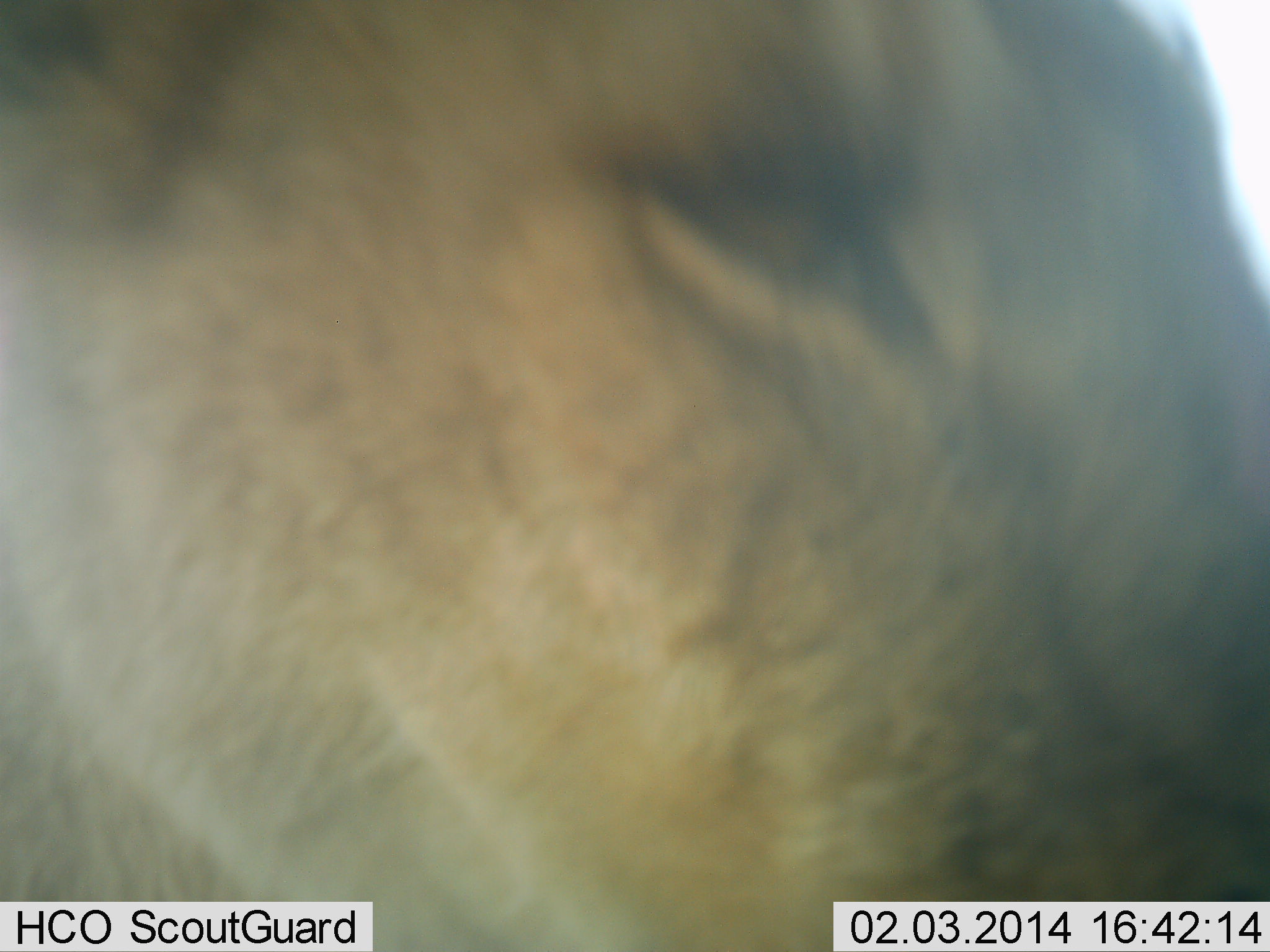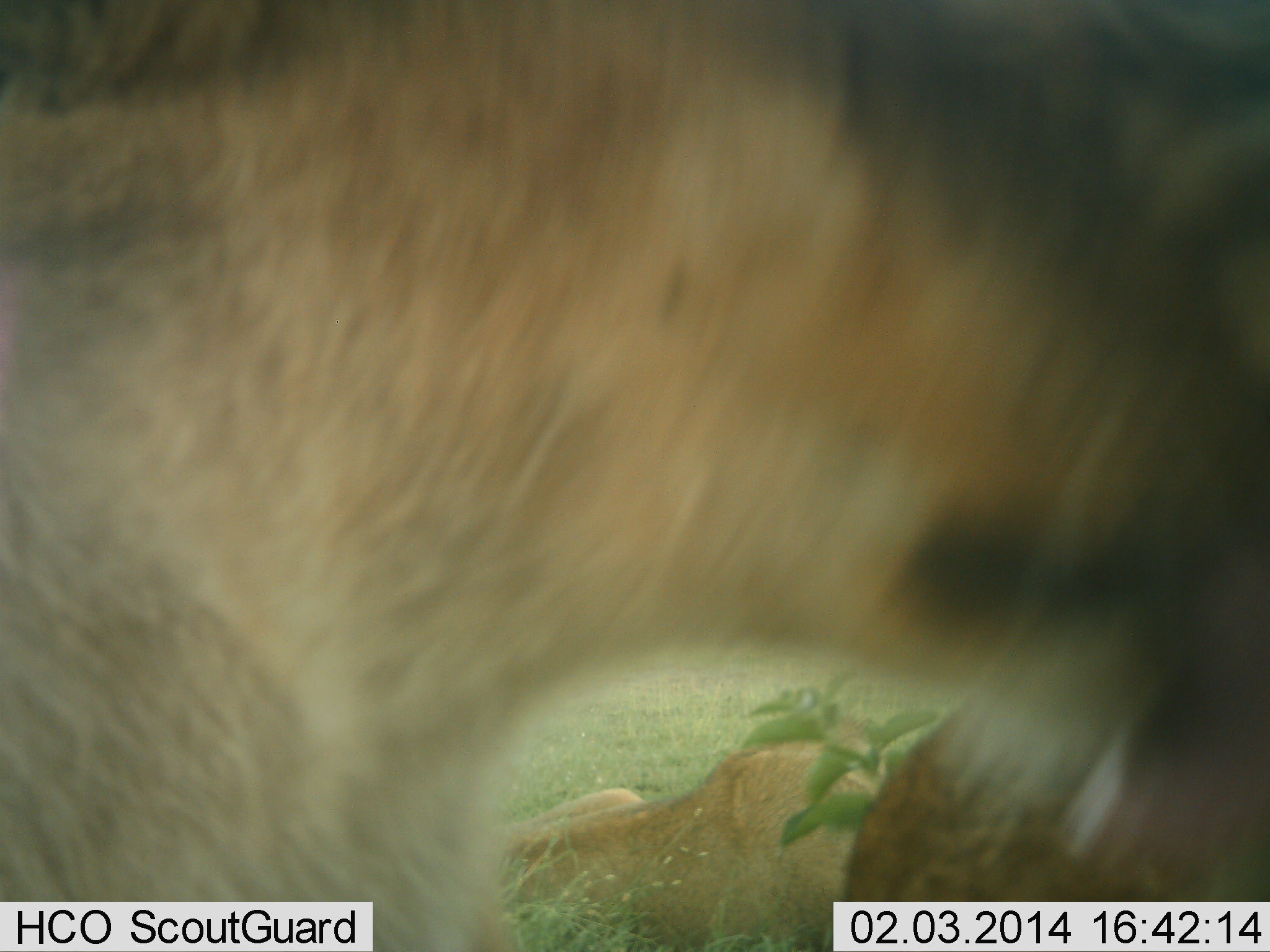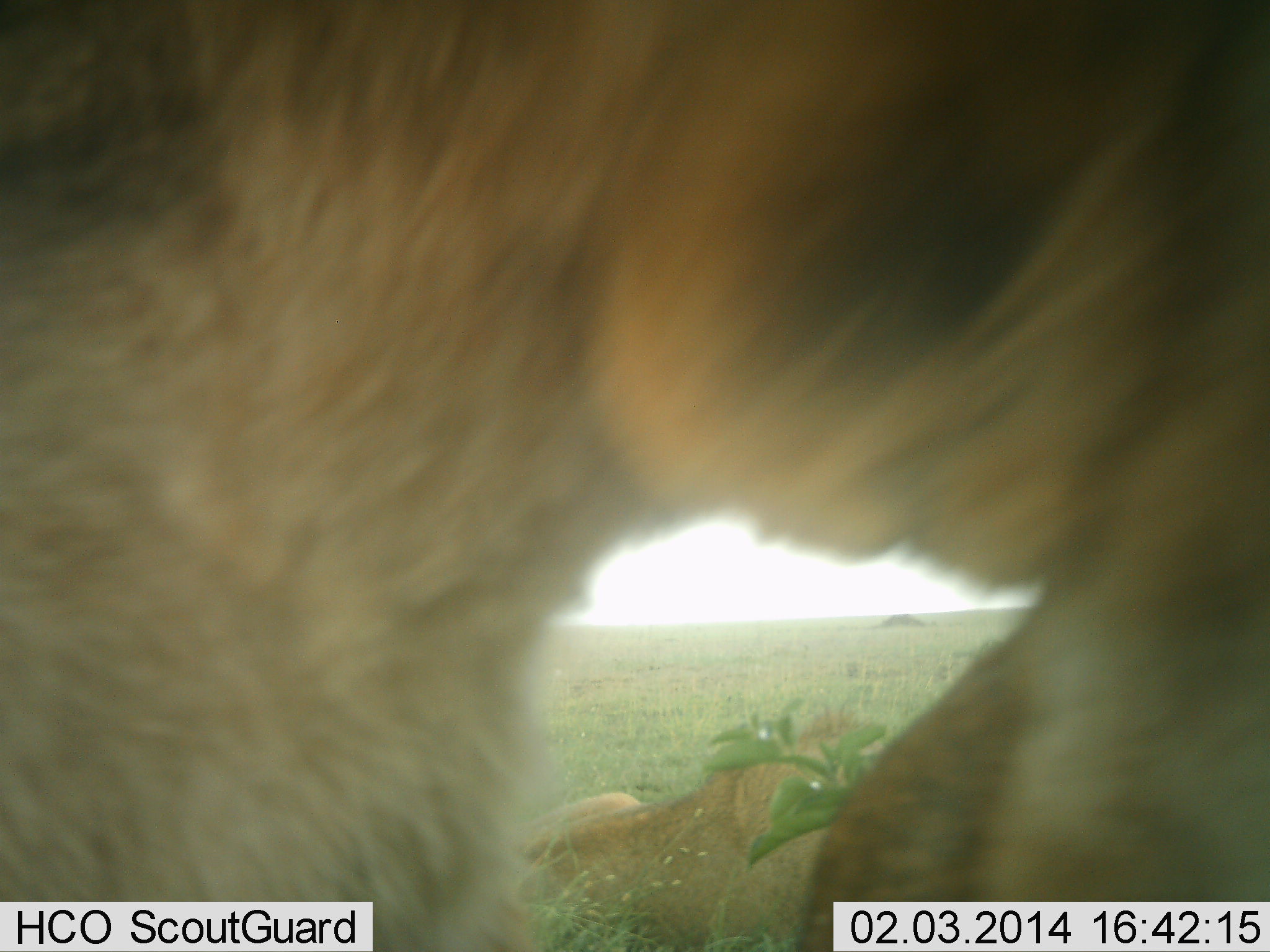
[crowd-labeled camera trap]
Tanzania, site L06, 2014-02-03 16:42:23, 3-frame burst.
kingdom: Animalia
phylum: Chordata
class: Mammalia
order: Carnivora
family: Felidae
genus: Panthera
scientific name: Panthera leo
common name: lion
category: lionfemale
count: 3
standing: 20%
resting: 80%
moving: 20%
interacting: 60%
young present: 0%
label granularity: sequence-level